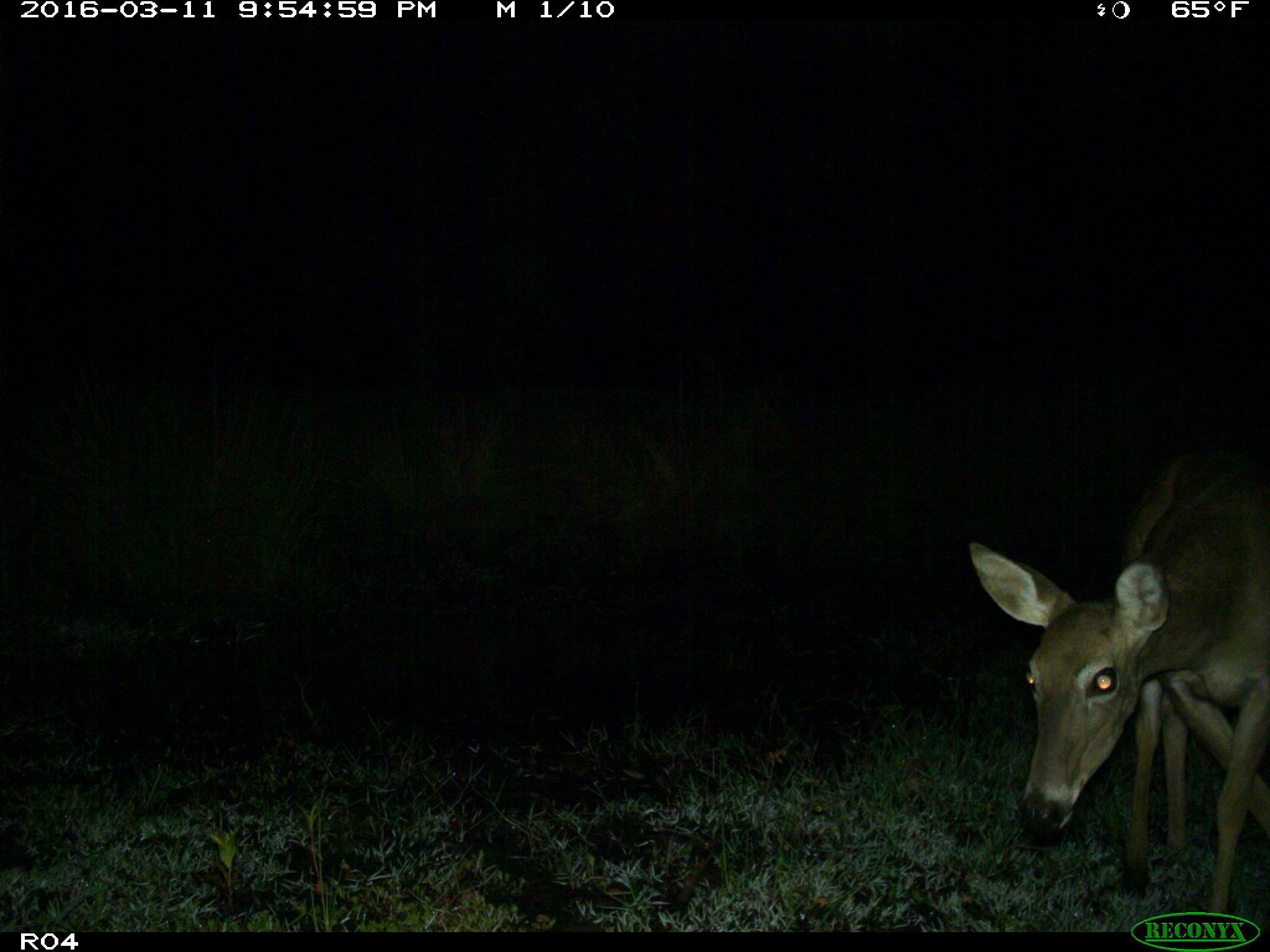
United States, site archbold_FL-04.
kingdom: Animalia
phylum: Chordata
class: Mammalia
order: Artiodactyla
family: Cervidae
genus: Odocoileus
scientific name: Odocoileus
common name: deer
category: unidentified deer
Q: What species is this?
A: Unidentified deer (deer) (Odocoileus).